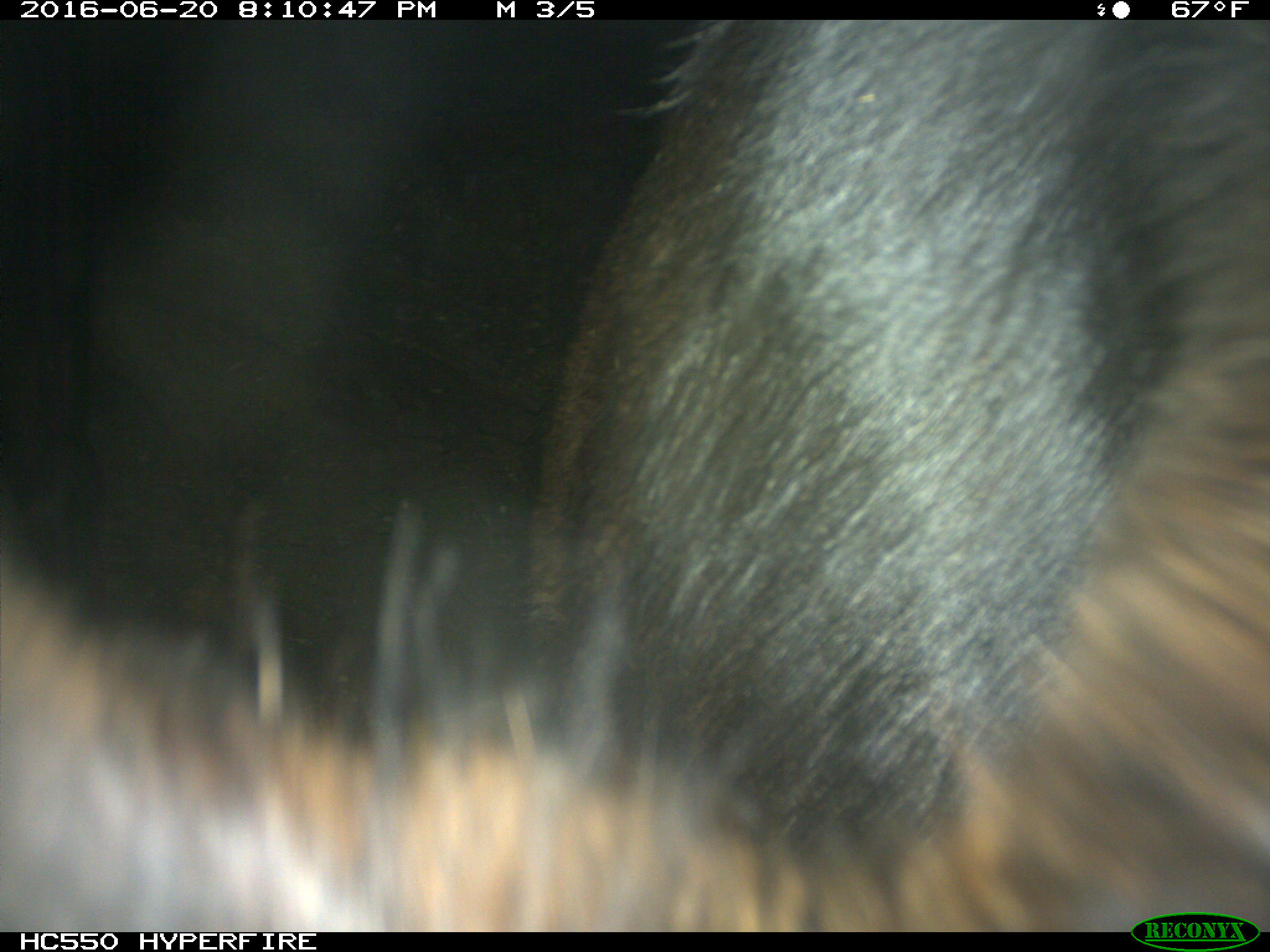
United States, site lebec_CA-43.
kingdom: Animalia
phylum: Chordata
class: Mammalia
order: Artiodactyla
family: Bovidae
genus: Bos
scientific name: Bos taurus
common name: domestic cow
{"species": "Bos taurus (domestic cow)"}